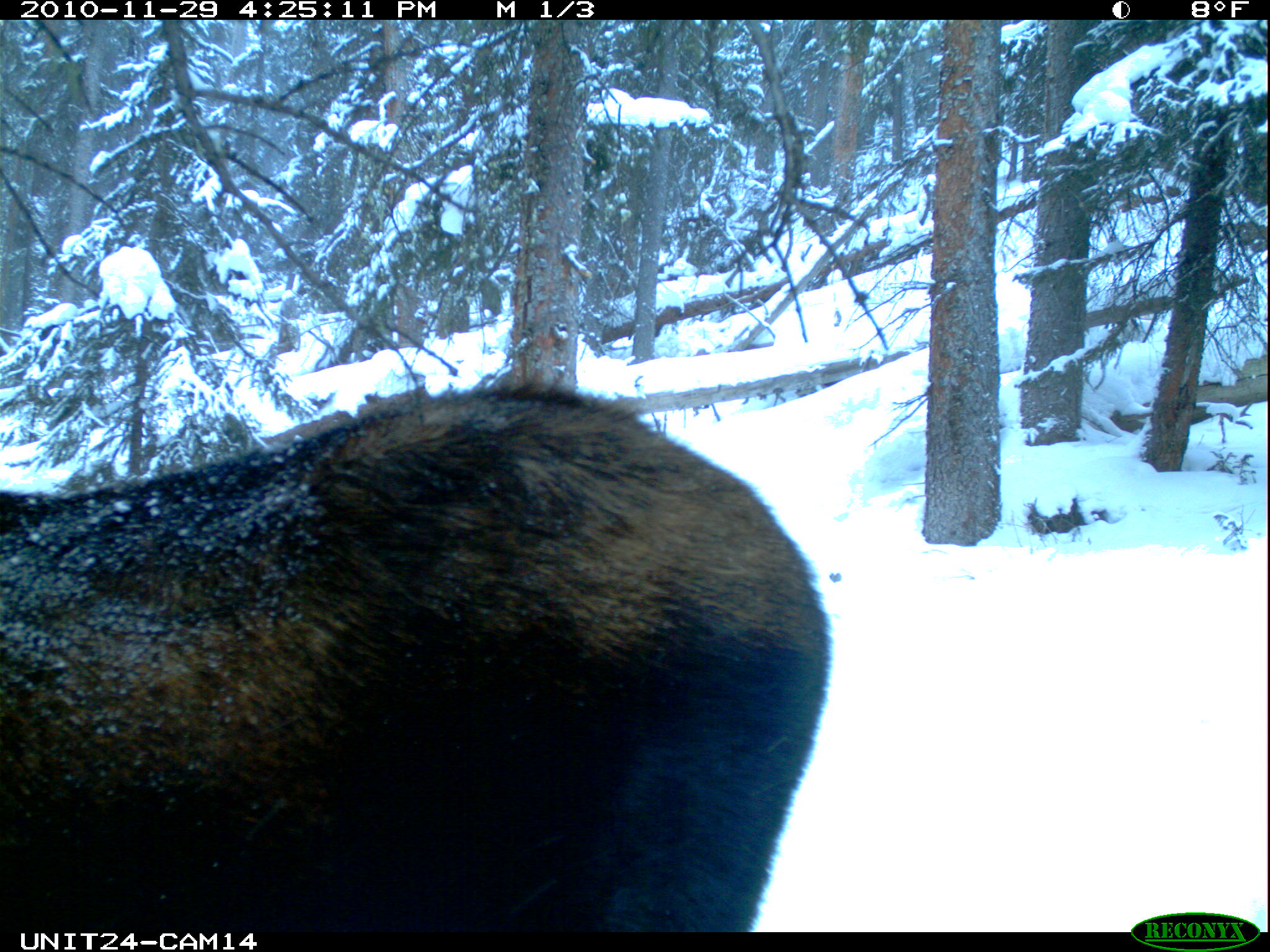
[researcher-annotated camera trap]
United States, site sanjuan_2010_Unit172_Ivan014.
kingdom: Animalia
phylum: Chordata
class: Mammalia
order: Artiodactyla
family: Cervidae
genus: Alces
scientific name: Alces alces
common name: moose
Alces alces (moose).